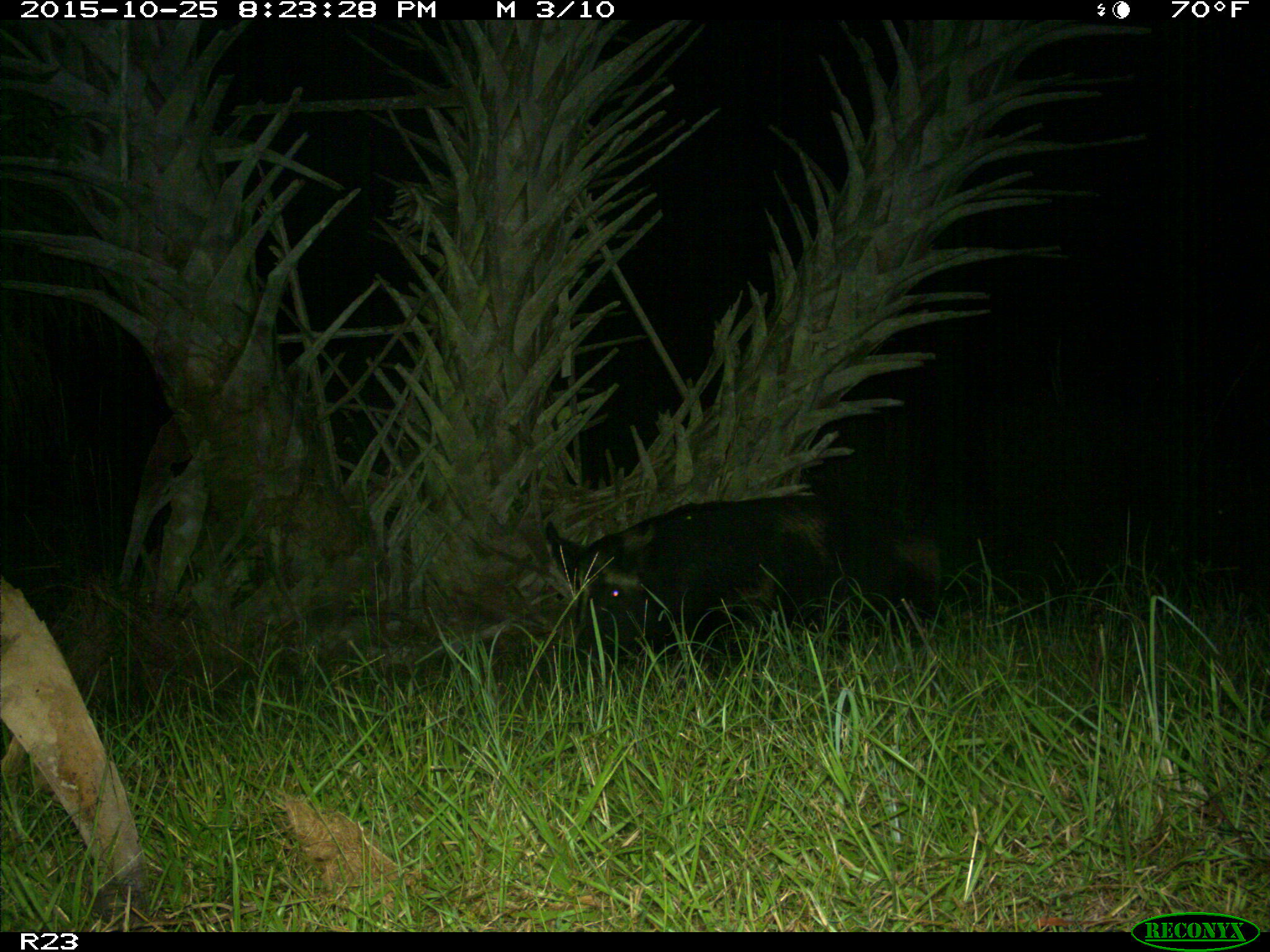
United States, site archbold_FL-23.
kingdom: Animalia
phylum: Chordata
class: Mammalia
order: Artiodactyla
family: Suidae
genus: Sus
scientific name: Sus scrofa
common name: wild boar